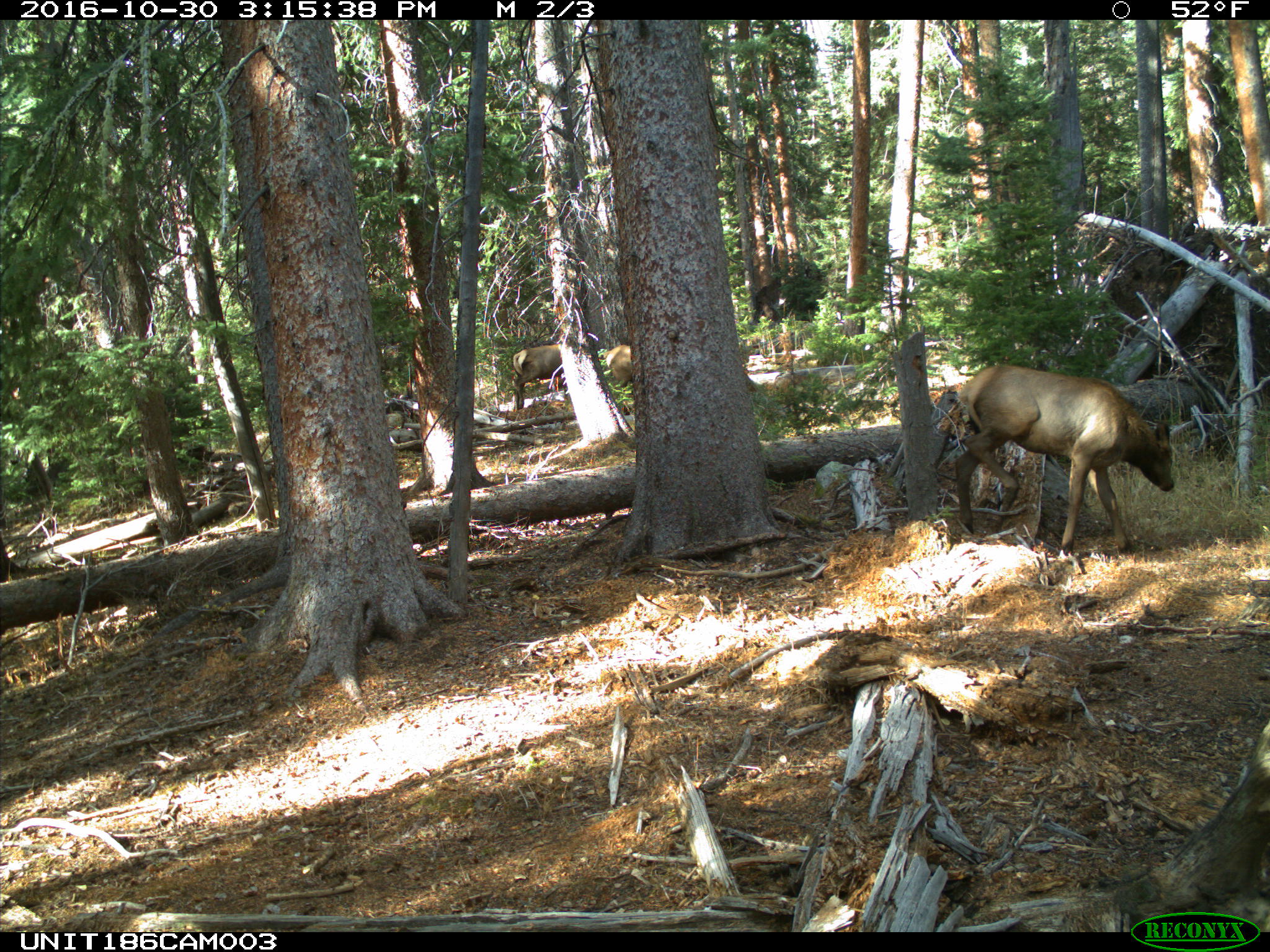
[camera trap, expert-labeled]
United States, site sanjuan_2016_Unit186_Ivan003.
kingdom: Animalia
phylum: Chordata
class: Mammalia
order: Artiodactyla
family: Cervidae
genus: Cervus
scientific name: Cervus elaphus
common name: red deer